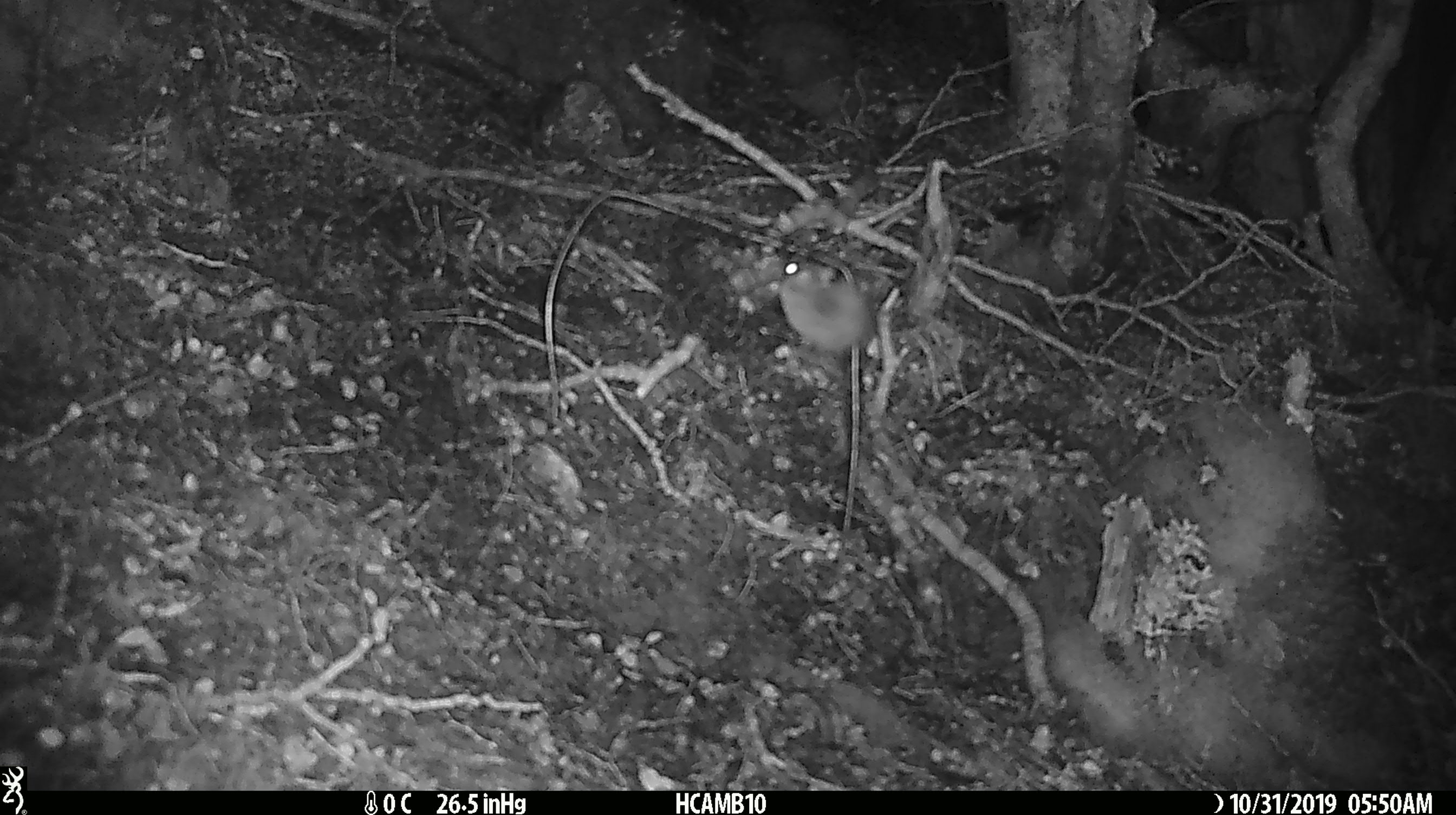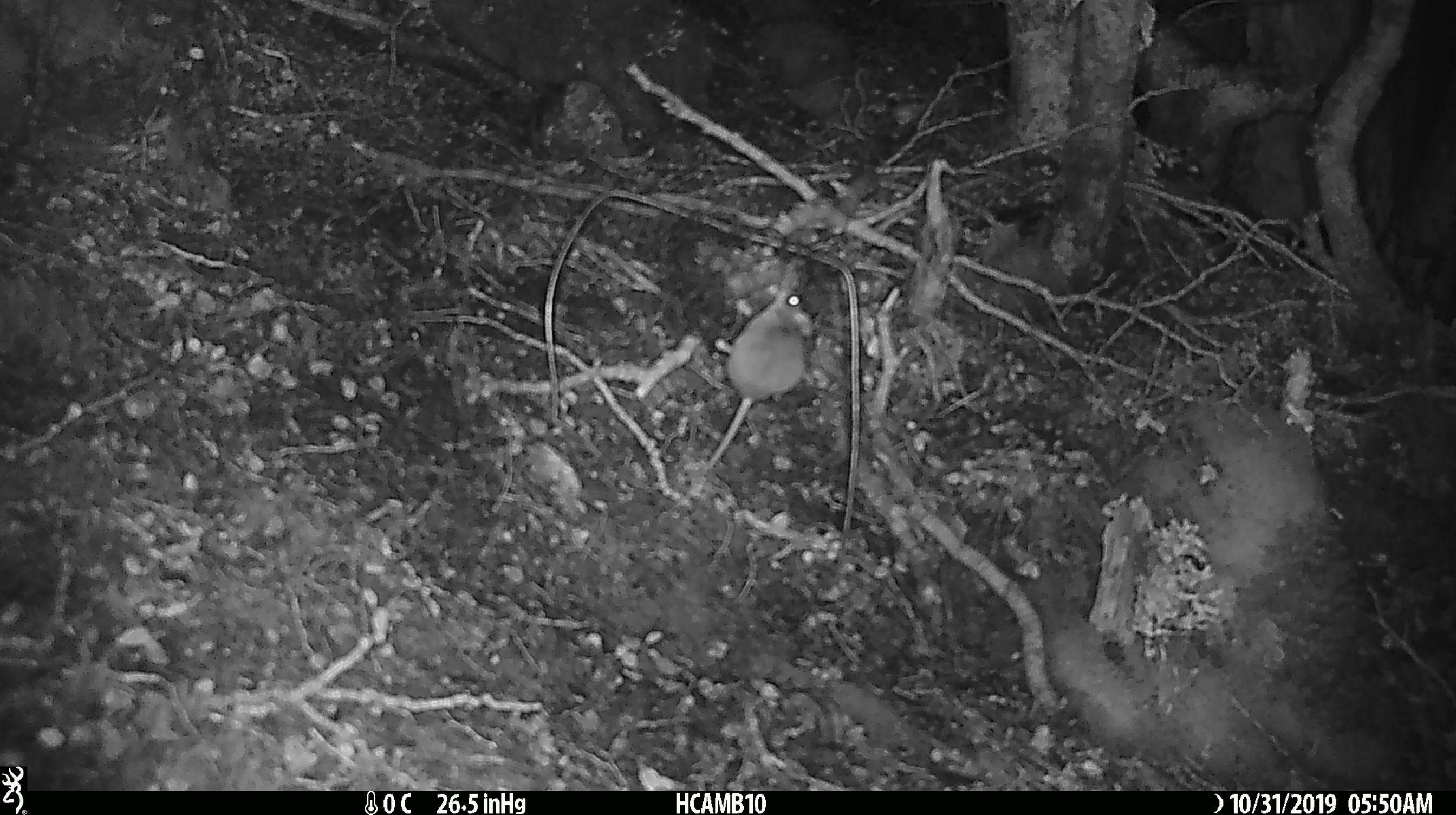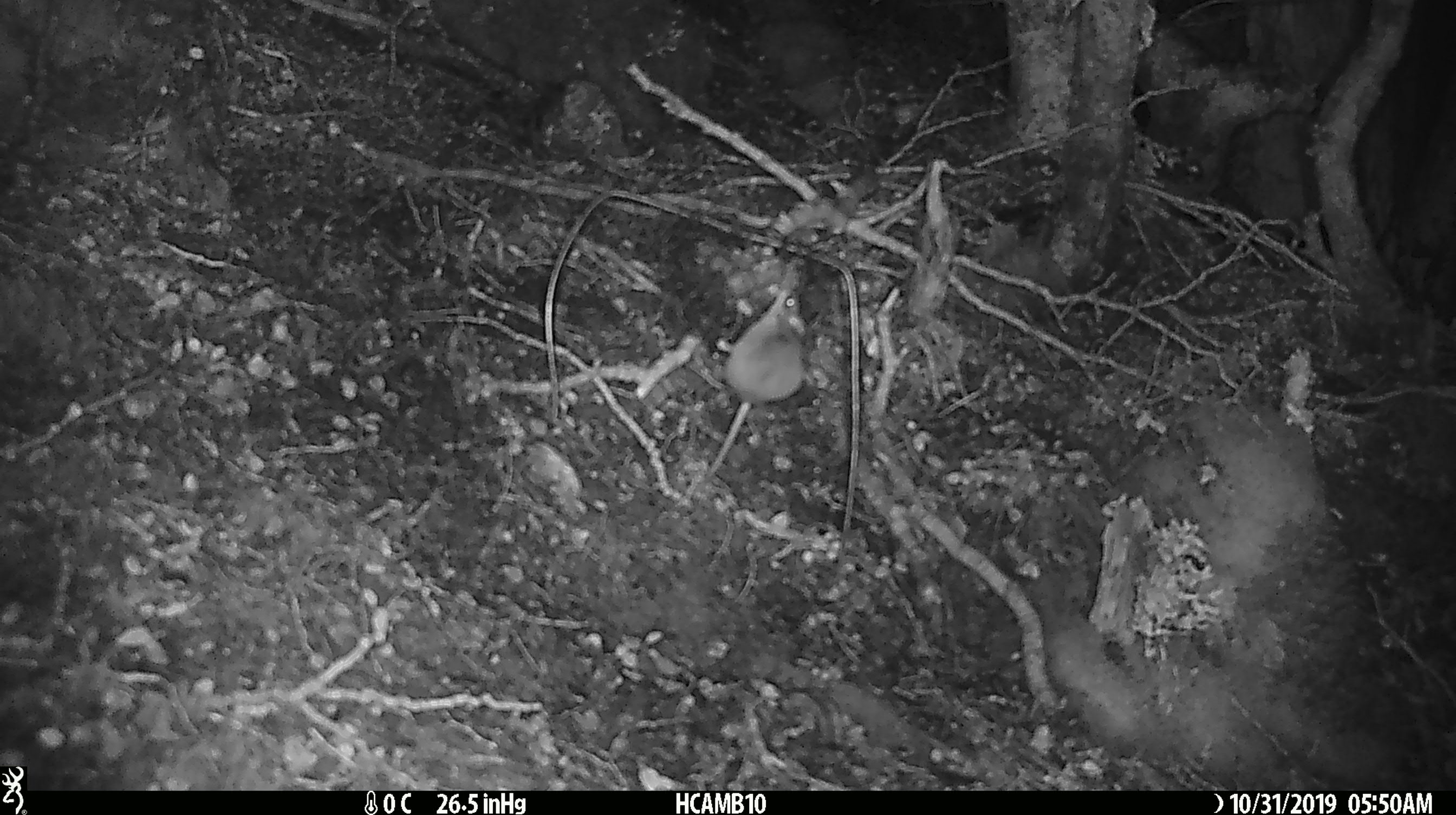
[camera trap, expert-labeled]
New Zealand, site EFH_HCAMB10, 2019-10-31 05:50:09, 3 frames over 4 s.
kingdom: Animalia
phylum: Chordata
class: Mammalia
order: Rodentia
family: Muridae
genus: Mus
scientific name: Mus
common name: mouse